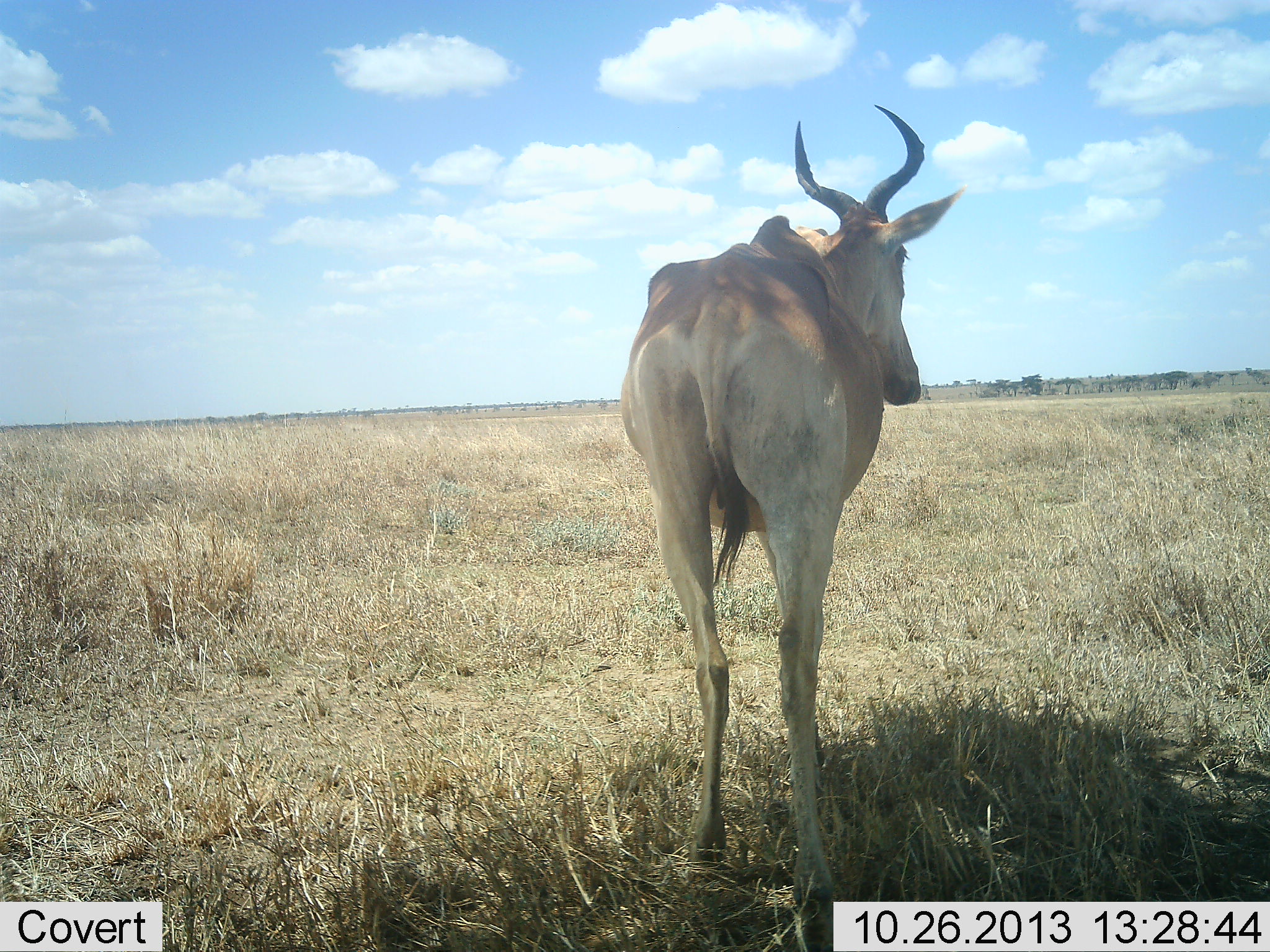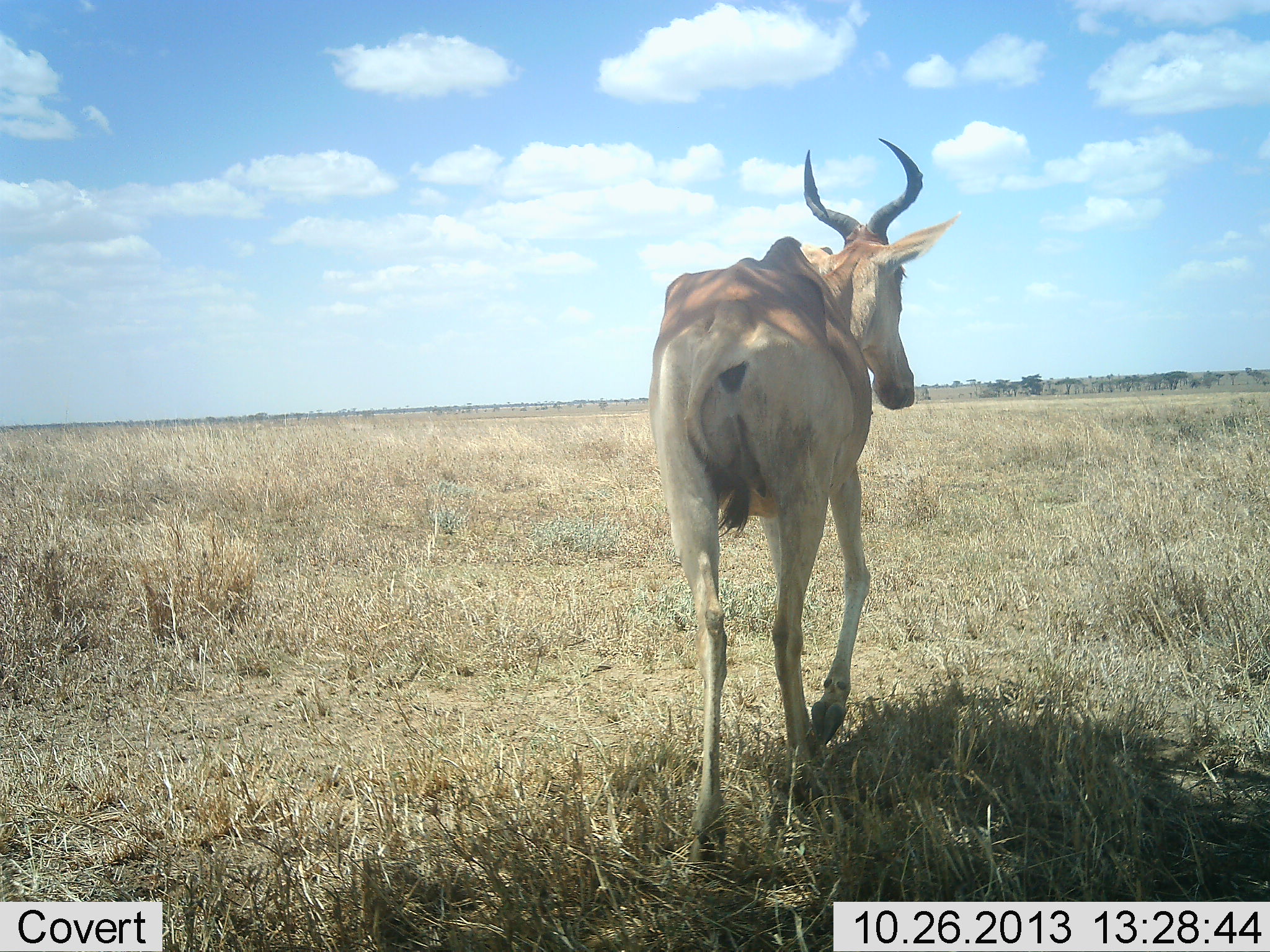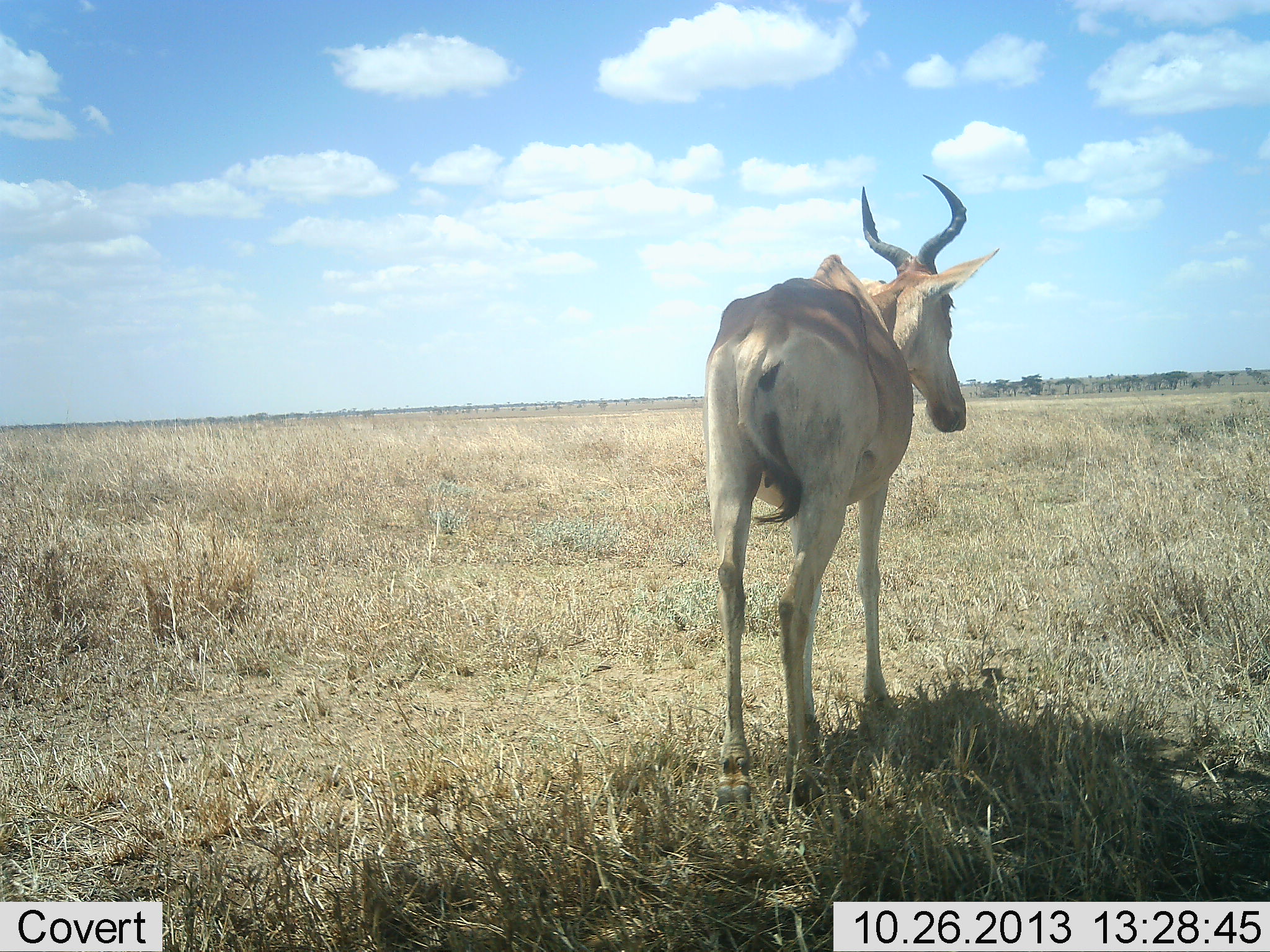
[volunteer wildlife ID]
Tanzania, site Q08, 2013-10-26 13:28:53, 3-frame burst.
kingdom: Animalia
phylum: Chordata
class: Mammalia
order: Artiodactyla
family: Bovidae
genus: Alcelaphus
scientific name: Alcelaphus buselaphus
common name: hartebeest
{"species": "hartebeest (Alcelaphus buselaphus)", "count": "1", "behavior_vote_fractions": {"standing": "4%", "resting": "0%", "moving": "96%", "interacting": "0%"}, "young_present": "0%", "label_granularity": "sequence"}